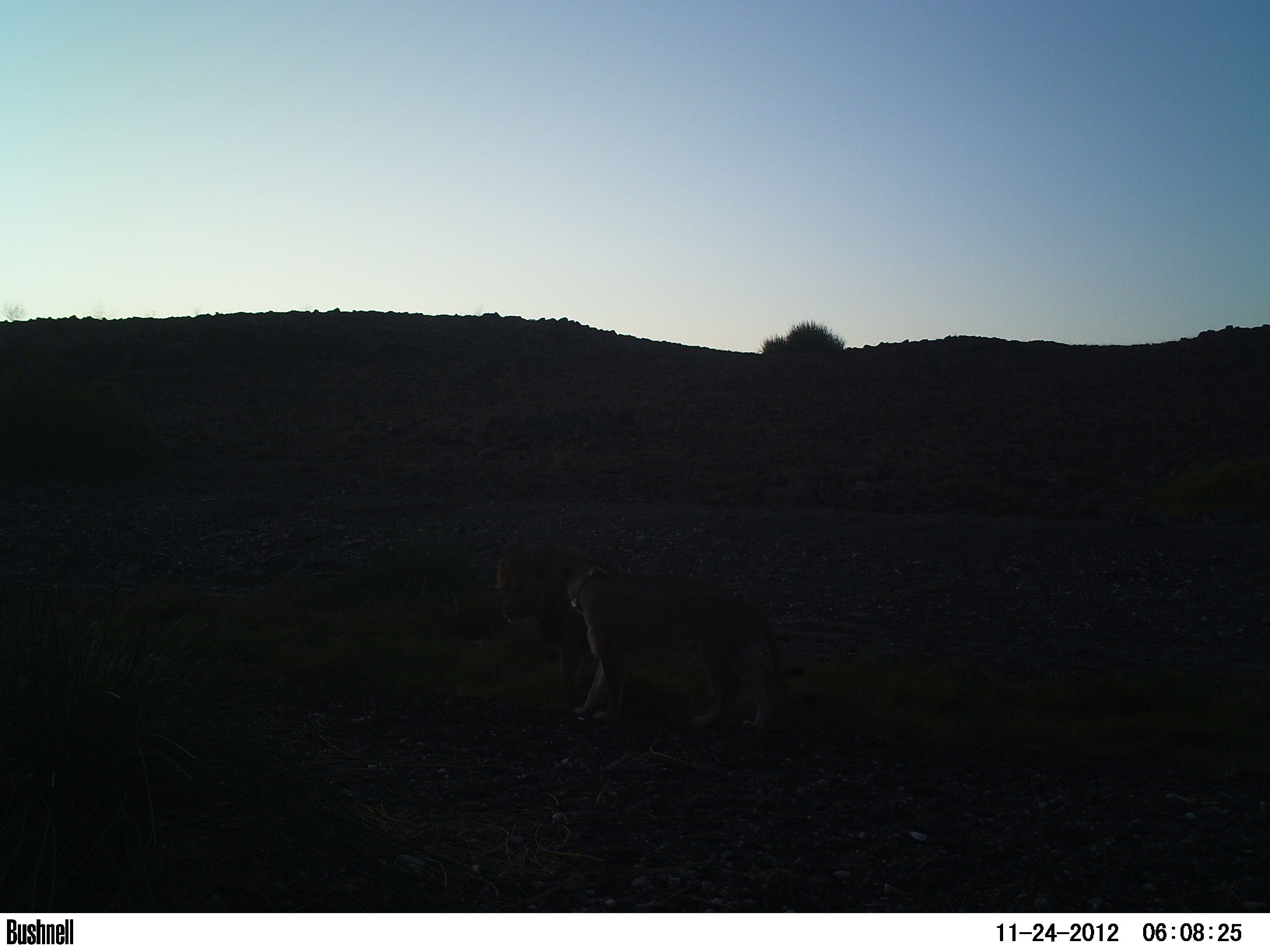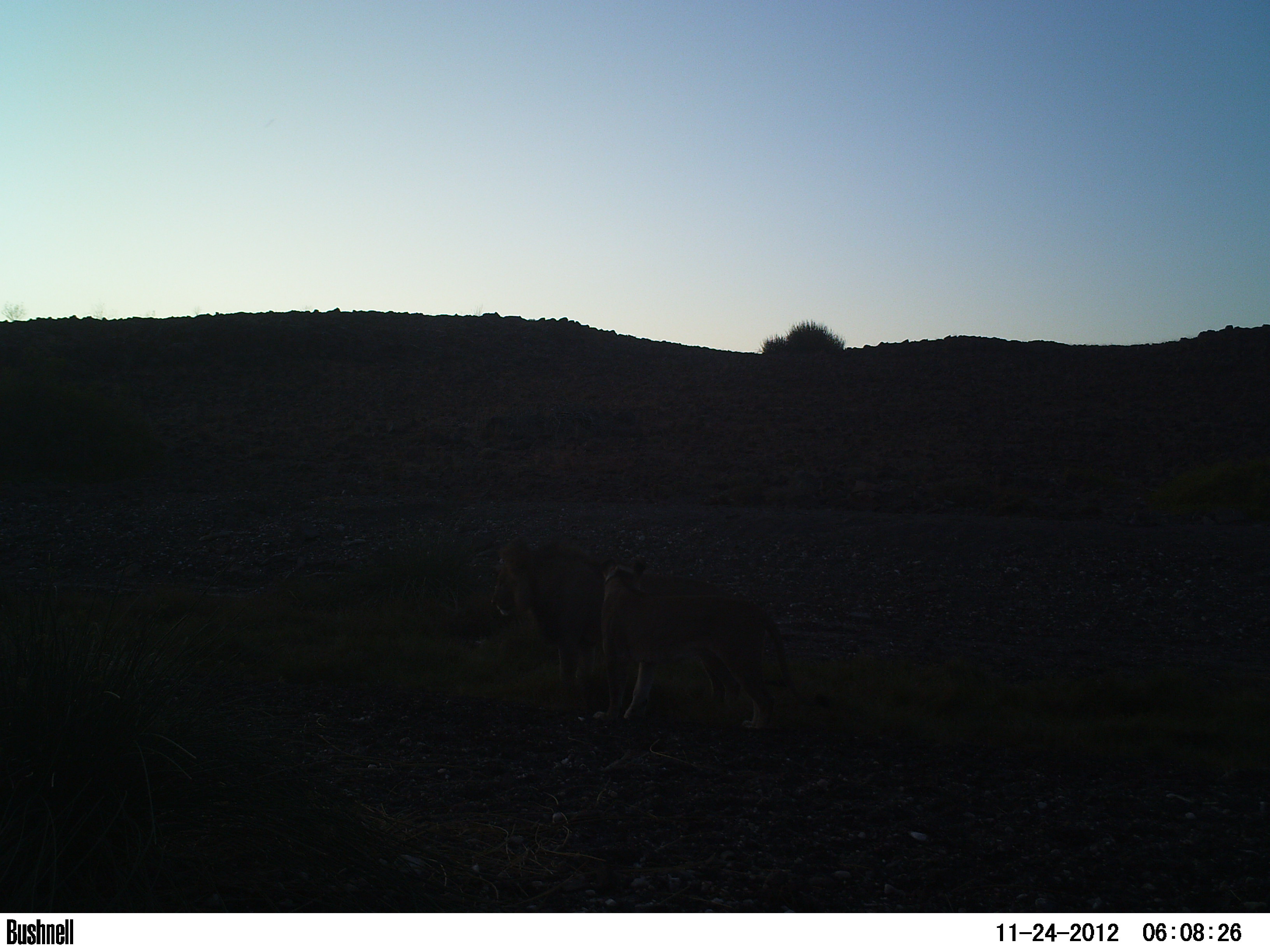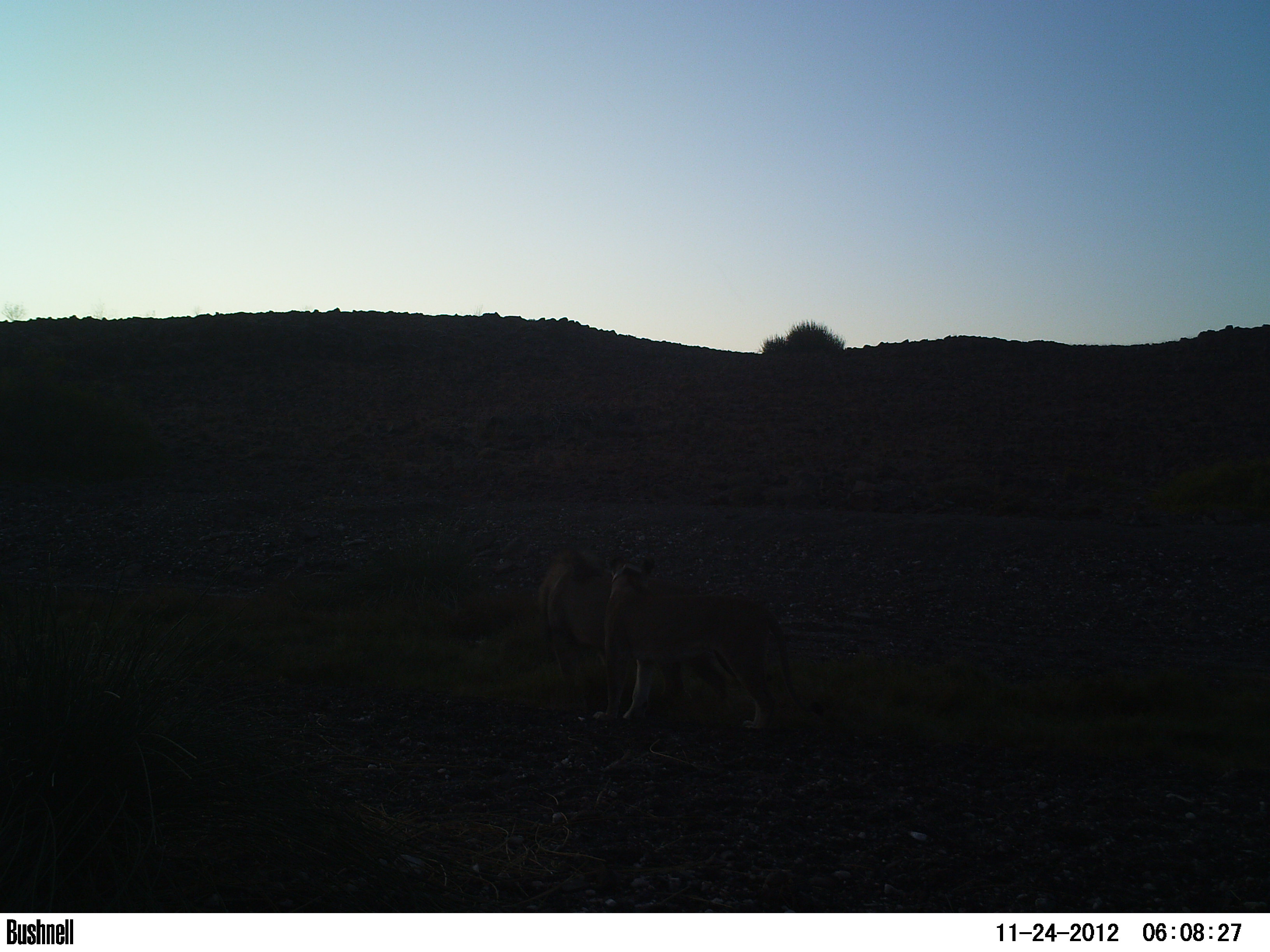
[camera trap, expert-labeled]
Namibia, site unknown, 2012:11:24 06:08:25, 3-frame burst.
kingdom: Animalia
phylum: Chordata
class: Mammalia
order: Carnivora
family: Felidae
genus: Panthera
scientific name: Panthera leo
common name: lion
Panthera leo (lion).